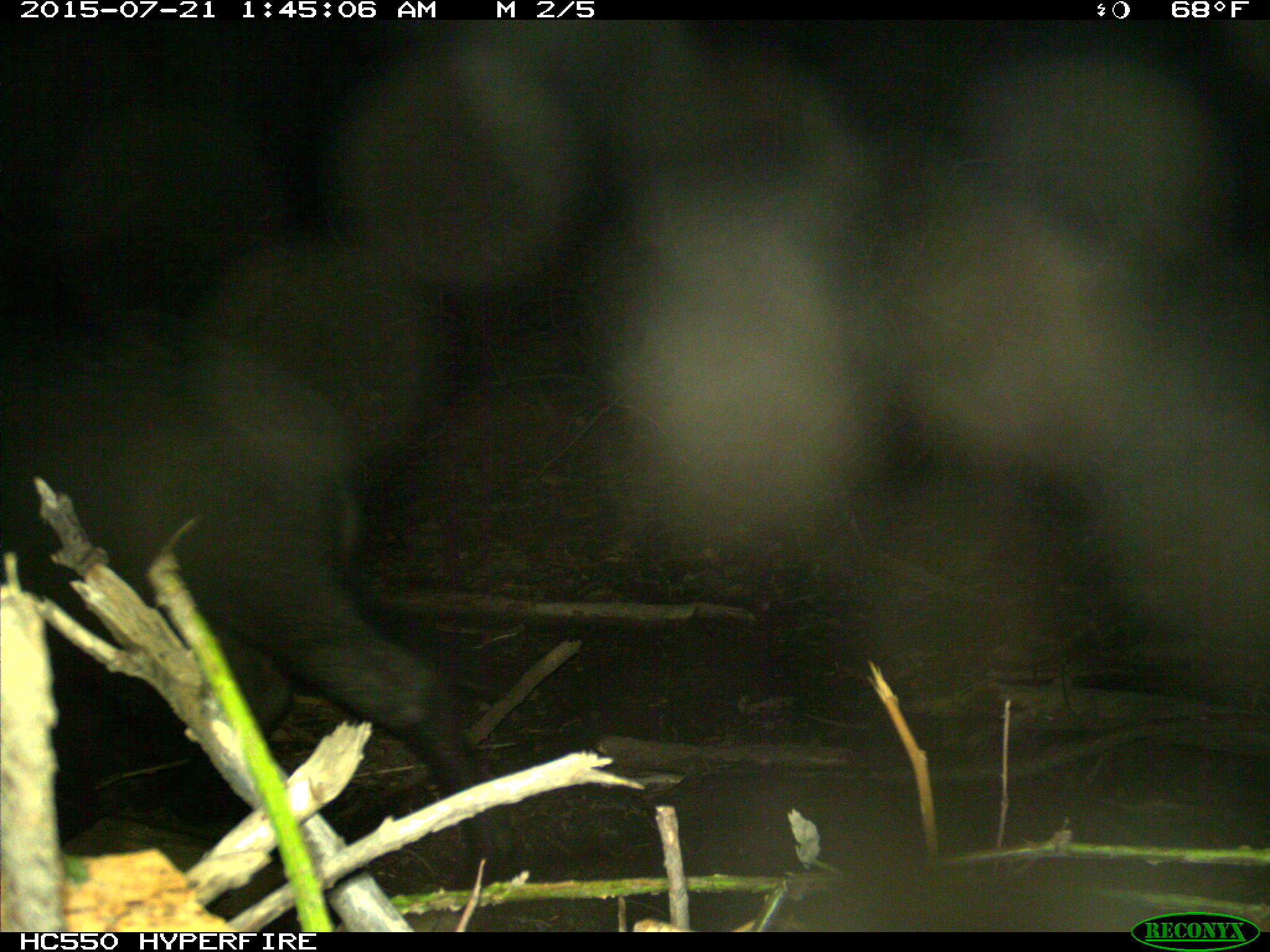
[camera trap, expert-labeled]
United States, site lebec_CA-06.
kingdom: Animalia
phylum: Chordata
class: Mammalia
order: Artiodactyla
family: Suidae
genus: Sus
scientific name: Sus scrofa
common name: wild boar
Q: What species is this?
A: Sus scrofa (wild boar).